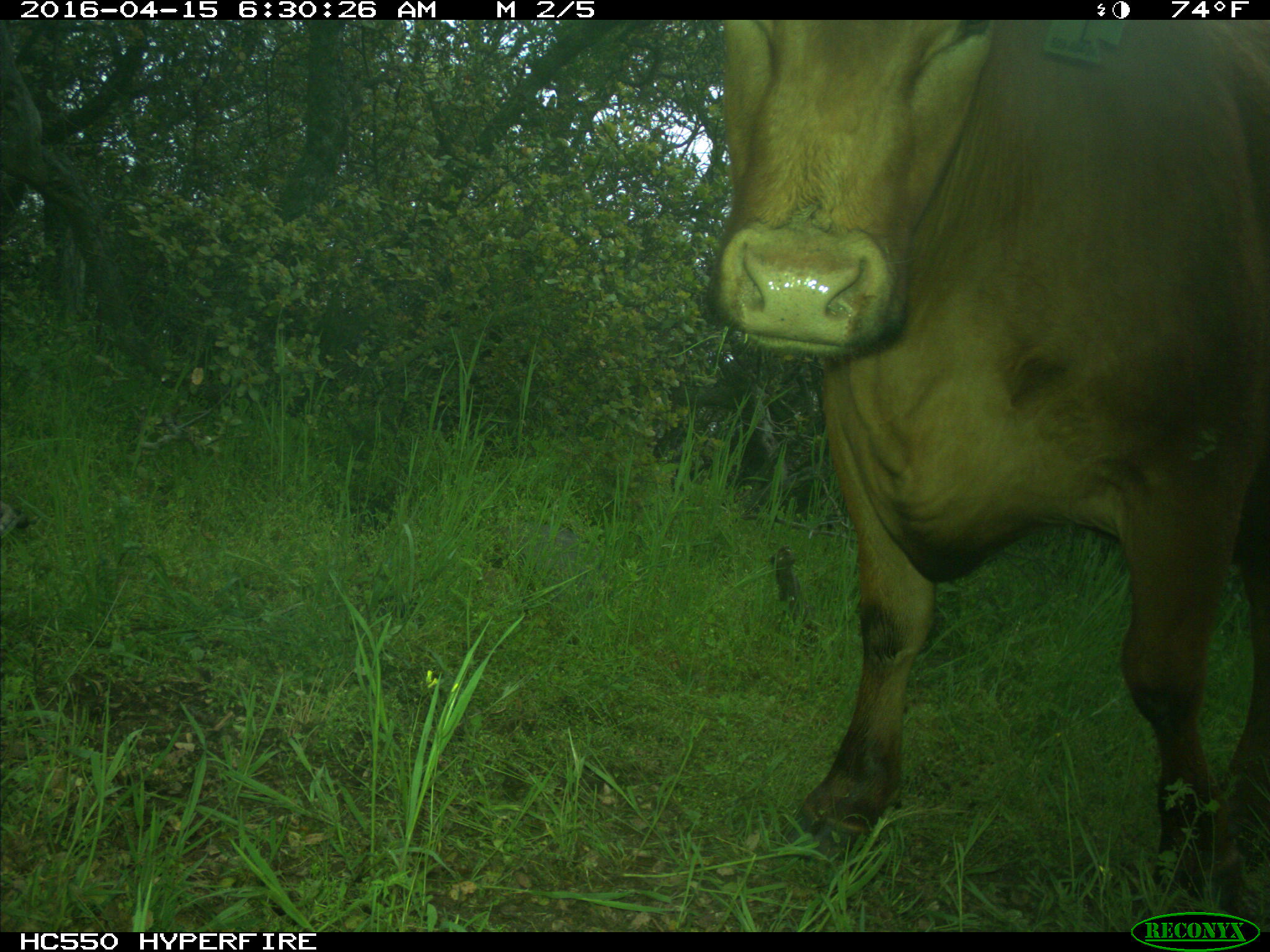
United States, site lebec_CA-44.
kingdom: Animalia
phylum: Chordata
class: Mammalia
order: Artiodactyla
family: Bovidae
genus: Bos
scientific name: Bos taurus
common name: domestic cow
Bos taurus (domestic cow).